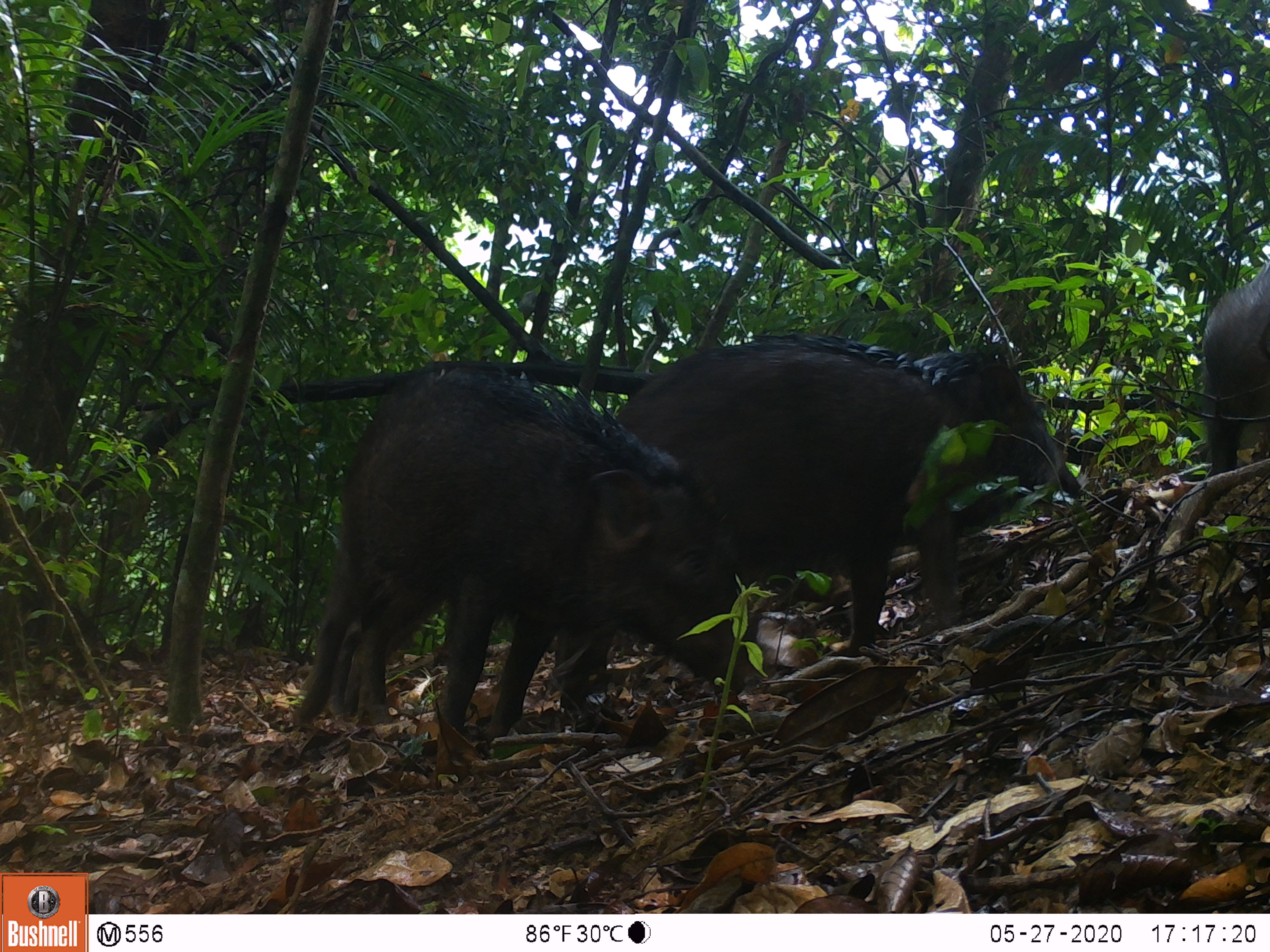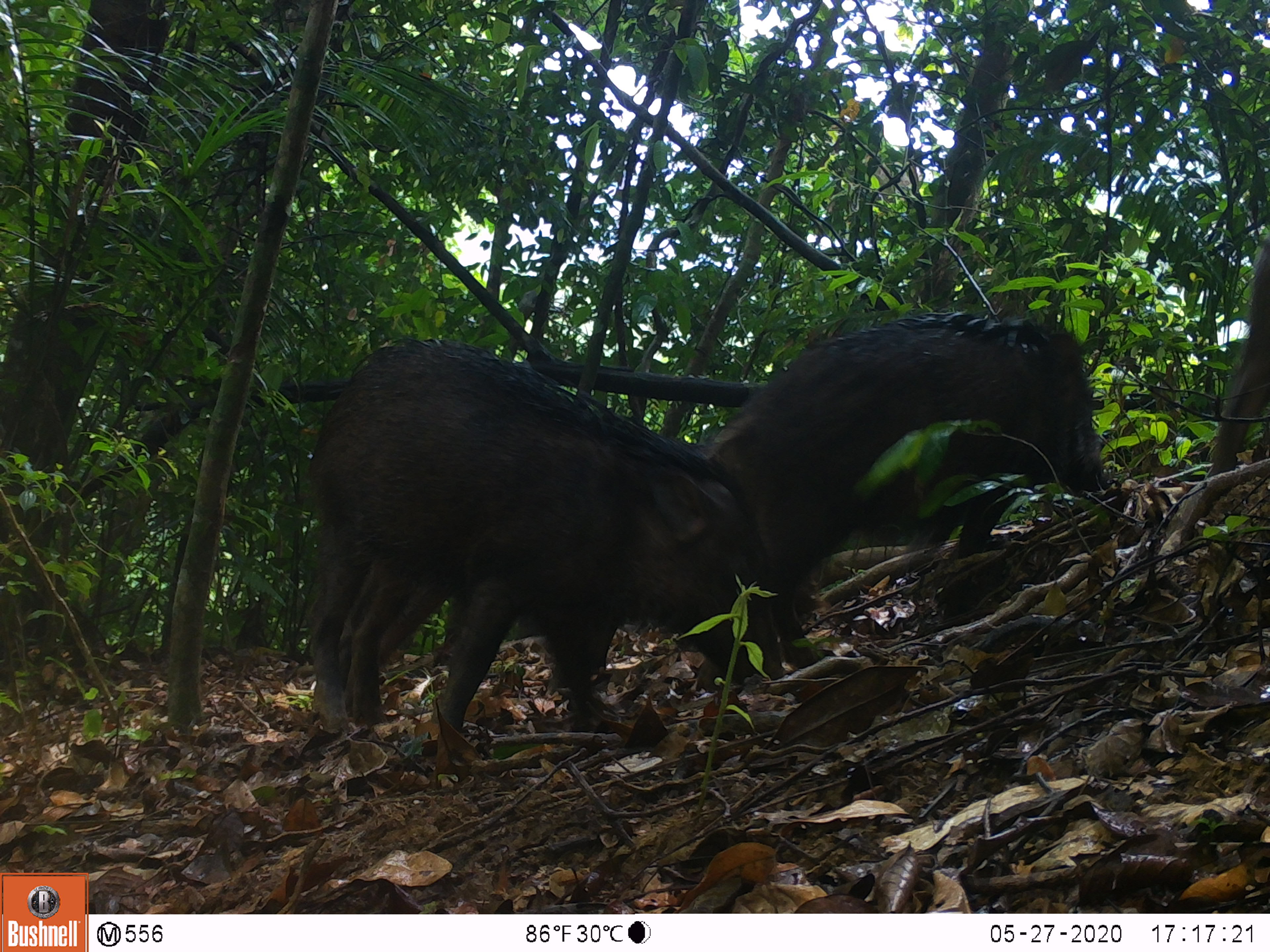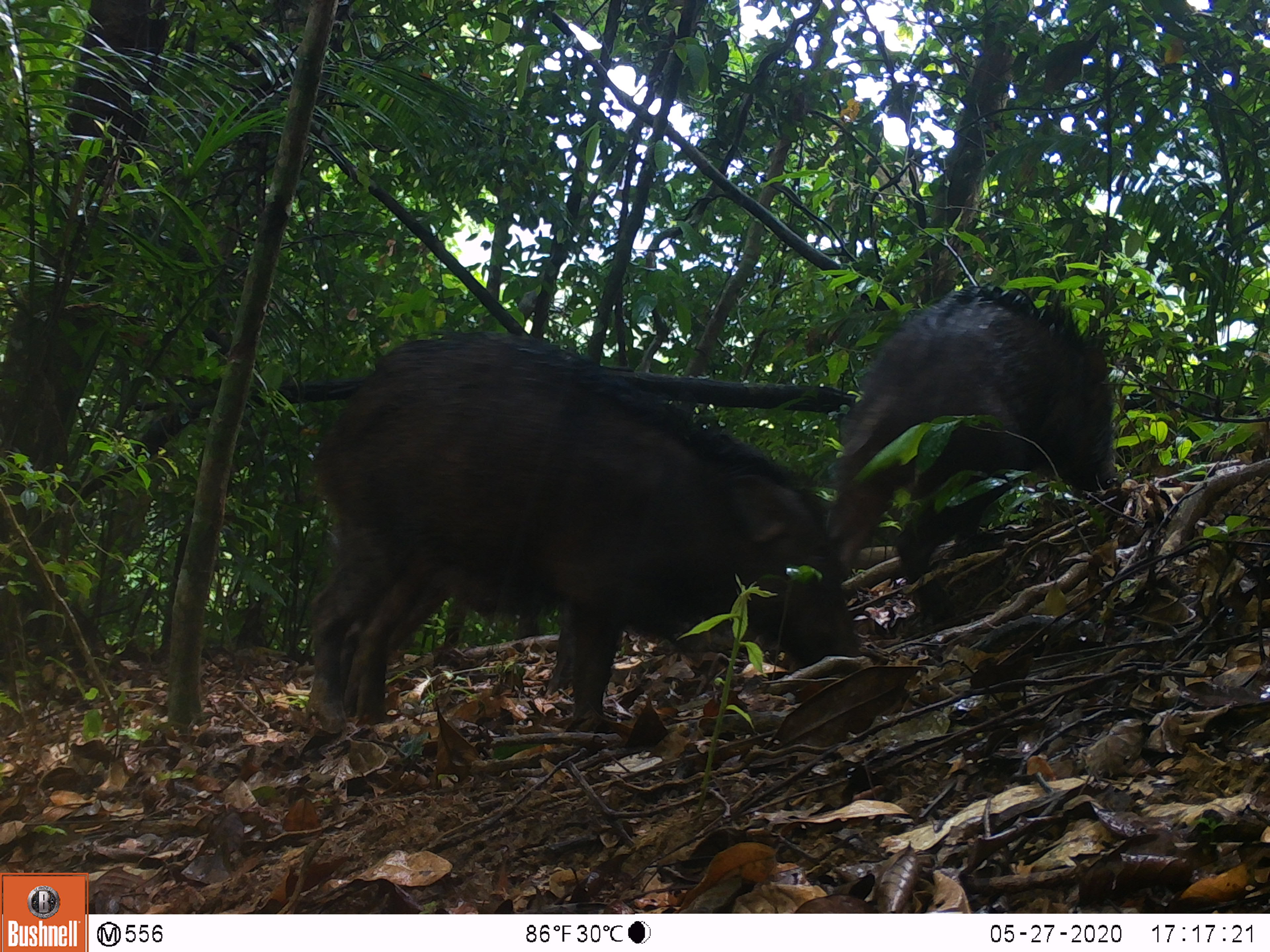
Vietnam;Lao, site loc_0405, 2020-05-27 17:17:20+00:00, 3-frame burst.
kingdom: Animalia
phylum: Chordata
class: Mammalia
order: Artiodactyla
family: Suidae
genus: Sus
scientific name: Sus scrofa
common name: eurasian wild pig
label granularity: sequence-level